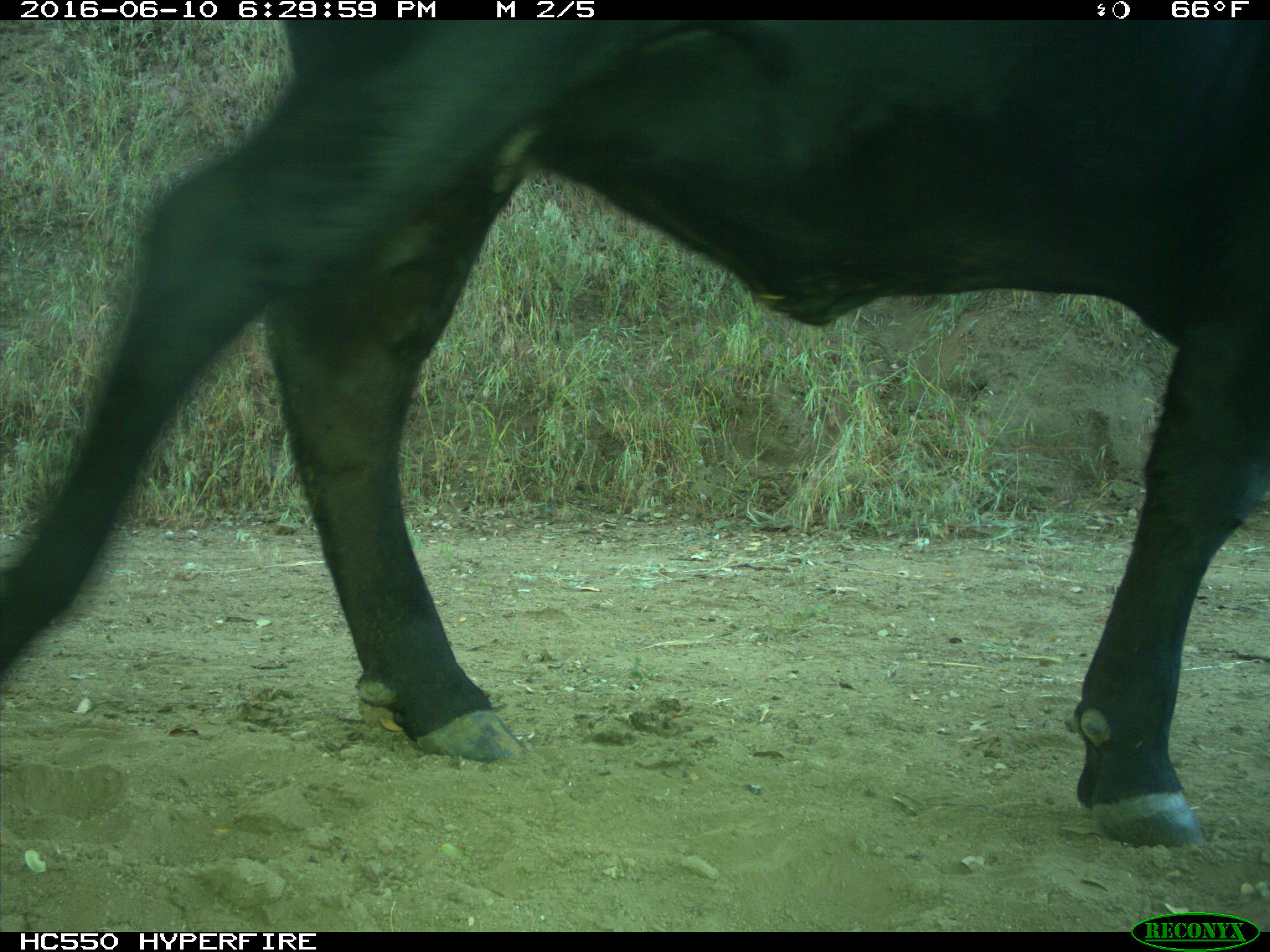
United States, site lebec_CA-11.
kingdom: Animalia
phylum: Chordata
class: Mammalia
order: Artiodactyla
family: Bovidae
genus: Bos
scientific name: Bos taurus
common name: domestic cow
Bos taurus (domestic cow).